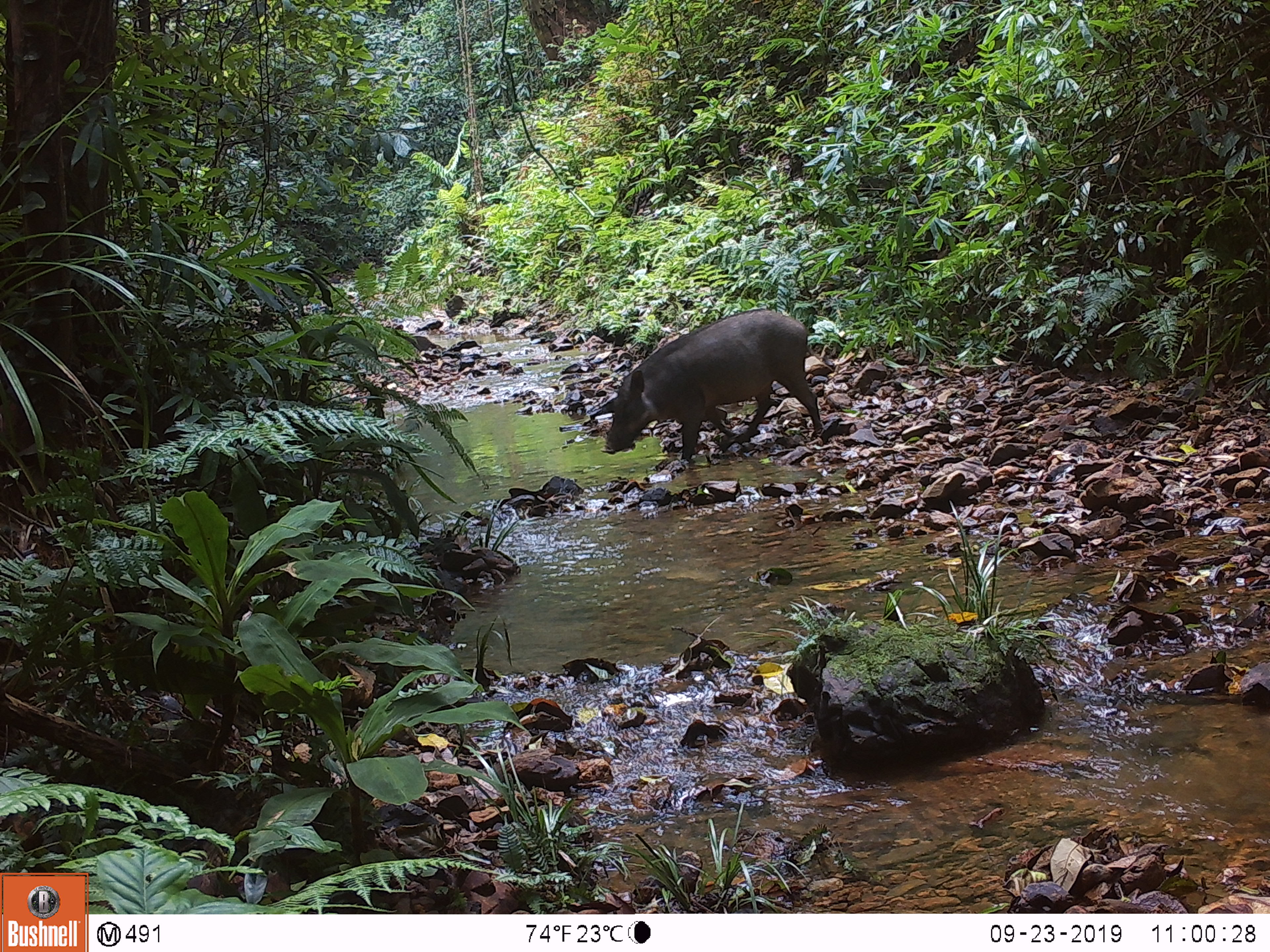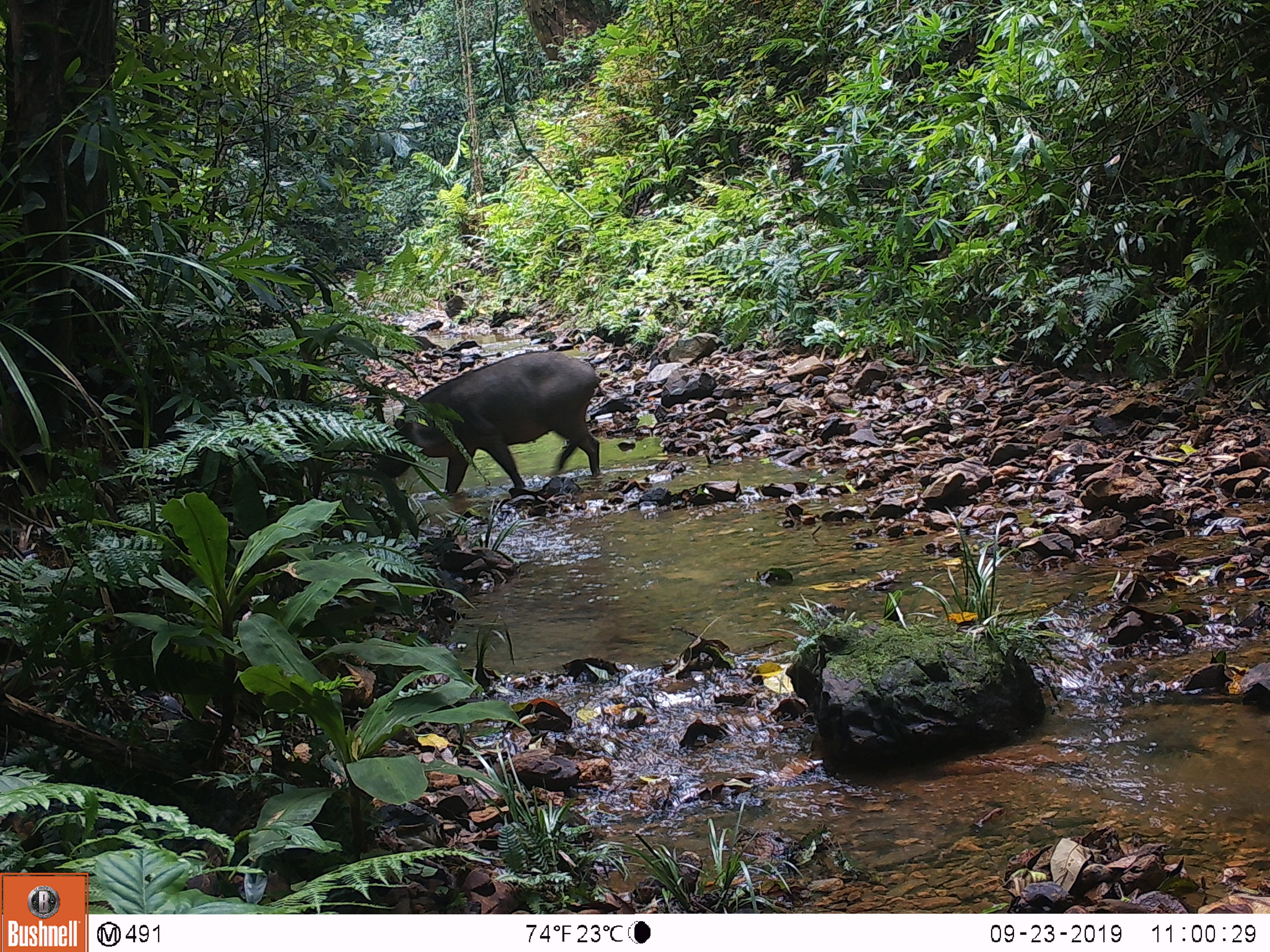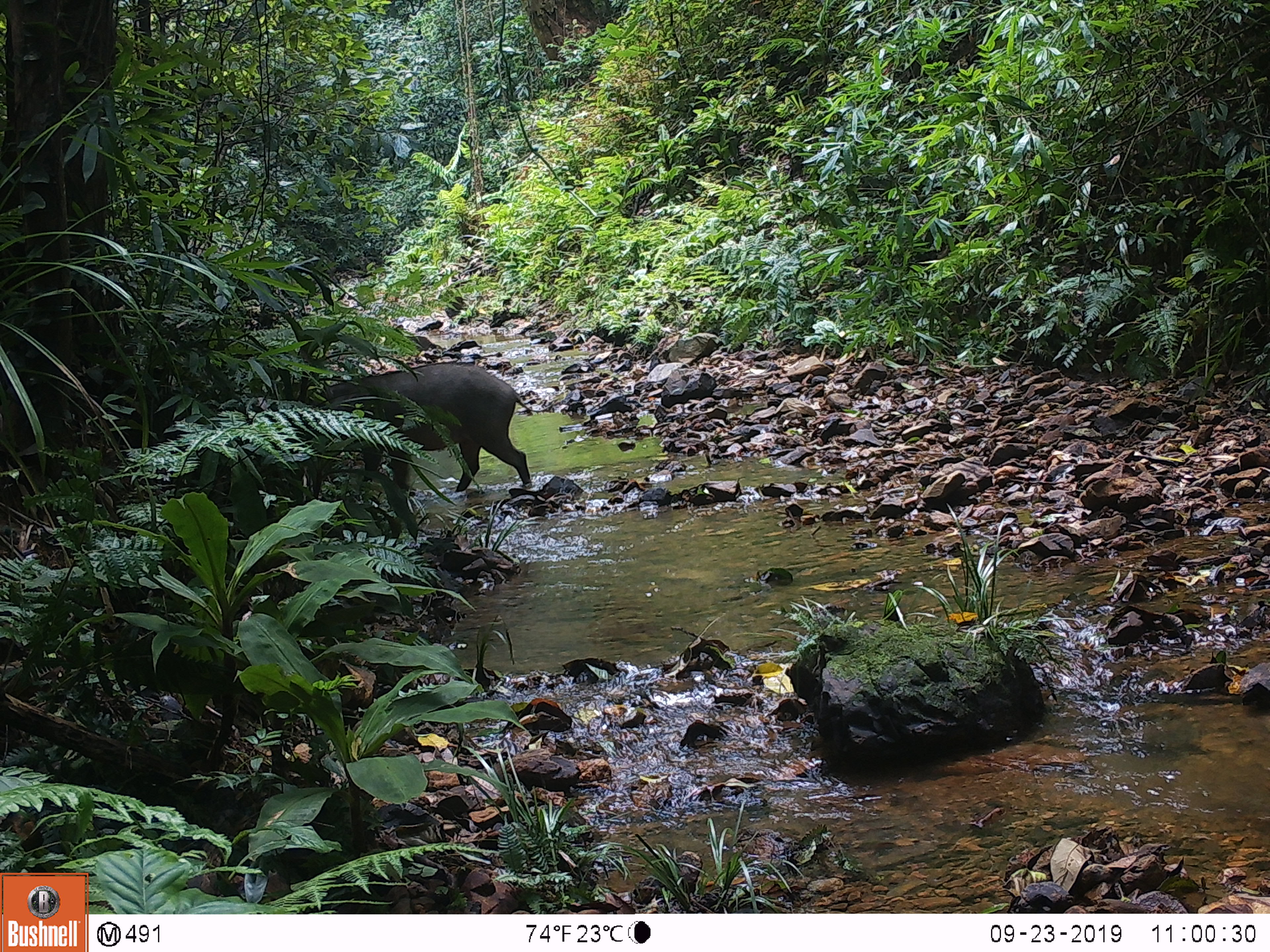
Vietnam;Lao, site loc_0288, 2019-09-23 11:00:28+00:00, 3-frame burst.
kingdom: Animalia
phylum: Chordata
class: Mammalia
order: Artiodactyla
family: Suidae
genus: Sus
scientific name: Sus scrofa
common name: eurasian wild pig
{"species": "eurasian wild pig (Sus scrofa)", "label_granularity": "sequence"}